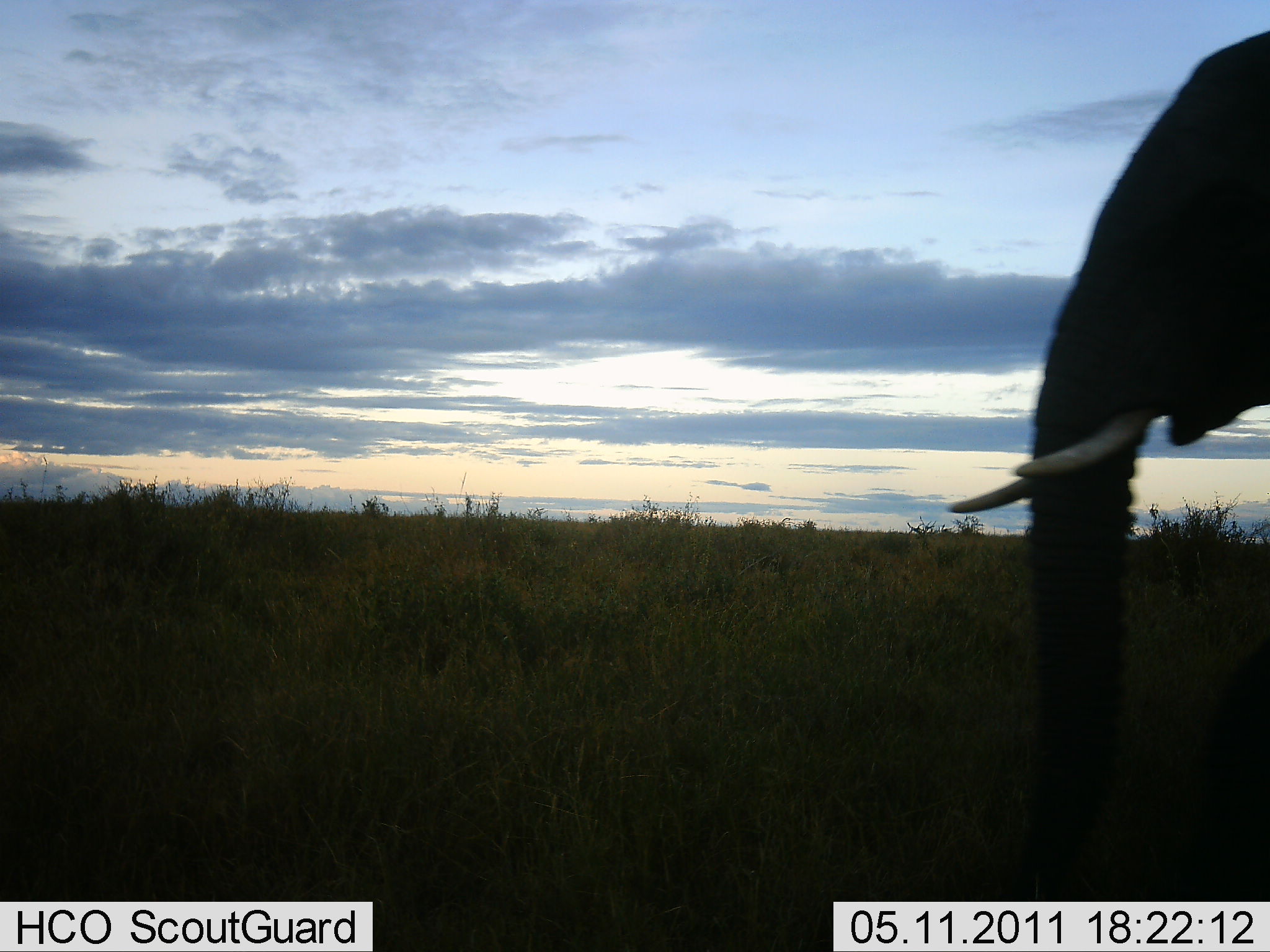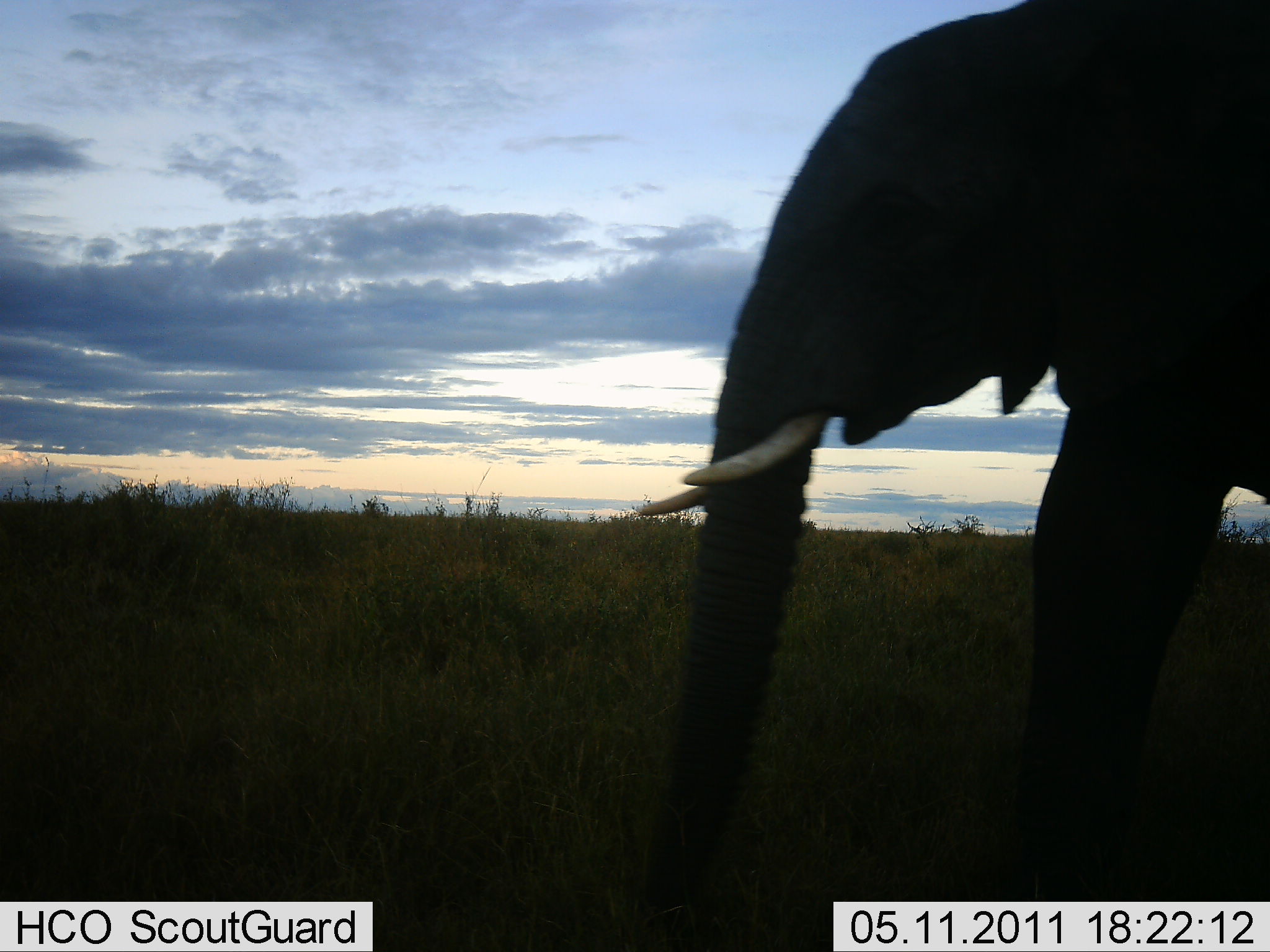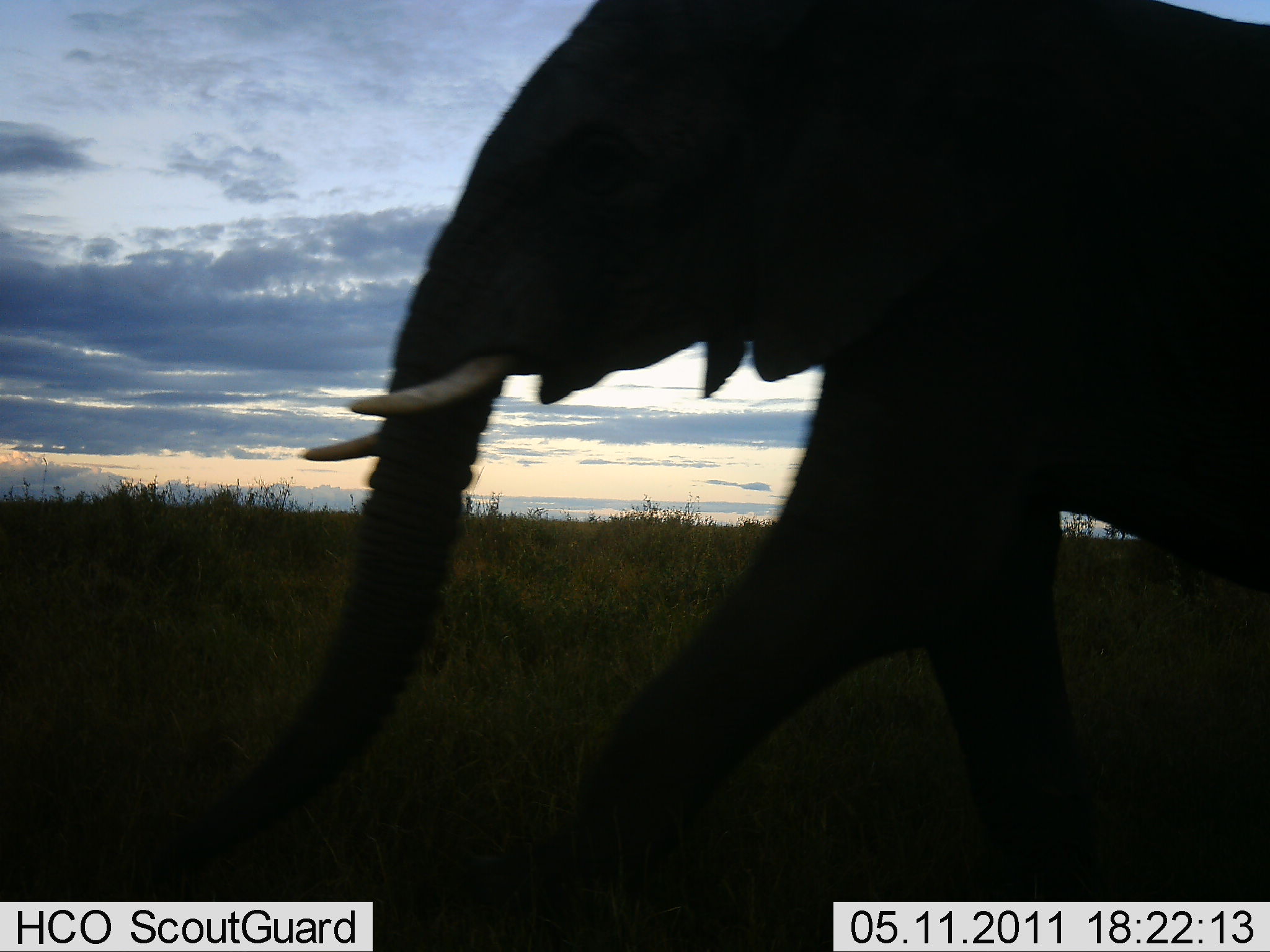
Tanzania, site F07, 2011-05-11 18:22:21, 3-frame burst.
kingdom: Animalia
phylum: Chordata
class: Mammalia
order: Proboscidea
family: Elephantidae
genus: Loxodonta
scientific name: Loxodonta africana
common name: african bush elephant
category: elephant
Elephant (african bush elephant) (Loxodonta africana), count 1. Behavior (volunteer vote fractions): standing 10%, resting 0%, moving 100%, interacting 10%. Young present (vote fraction): 0%. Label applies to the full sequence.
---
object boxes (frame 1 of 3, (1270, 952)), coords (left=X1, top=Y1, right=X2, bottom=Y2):
animal: (left=940, top=29, right=1270, bottom=906)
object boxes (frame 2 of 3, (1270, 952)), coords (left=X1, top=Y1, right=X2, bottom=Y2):
animal: (left=624, top=1, right=1270, bottom=951)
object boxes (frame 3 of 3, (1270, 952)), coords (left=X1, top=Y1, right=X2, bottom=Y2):
animal: (left=128, top=1, right=1270, bottom=948)